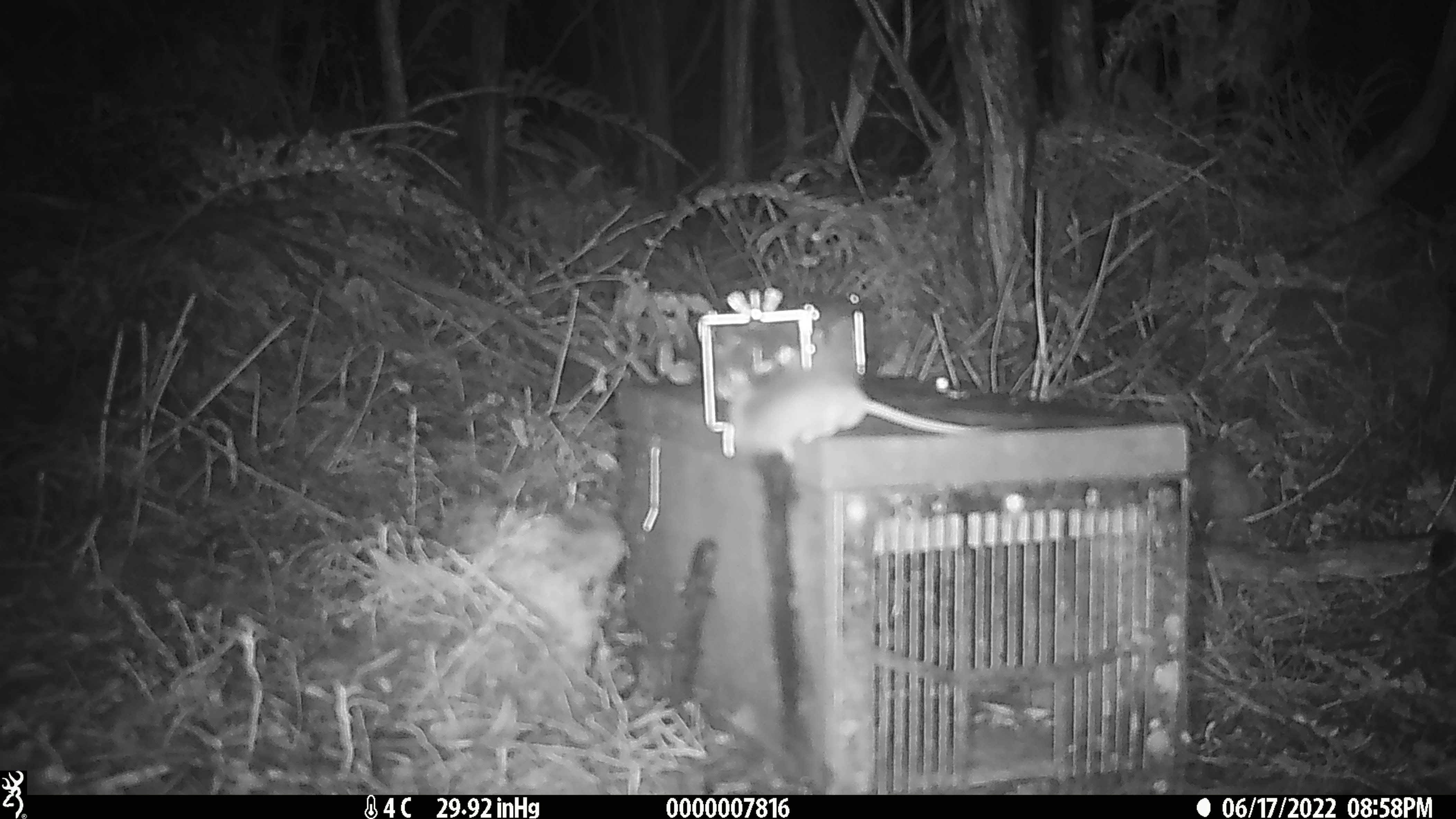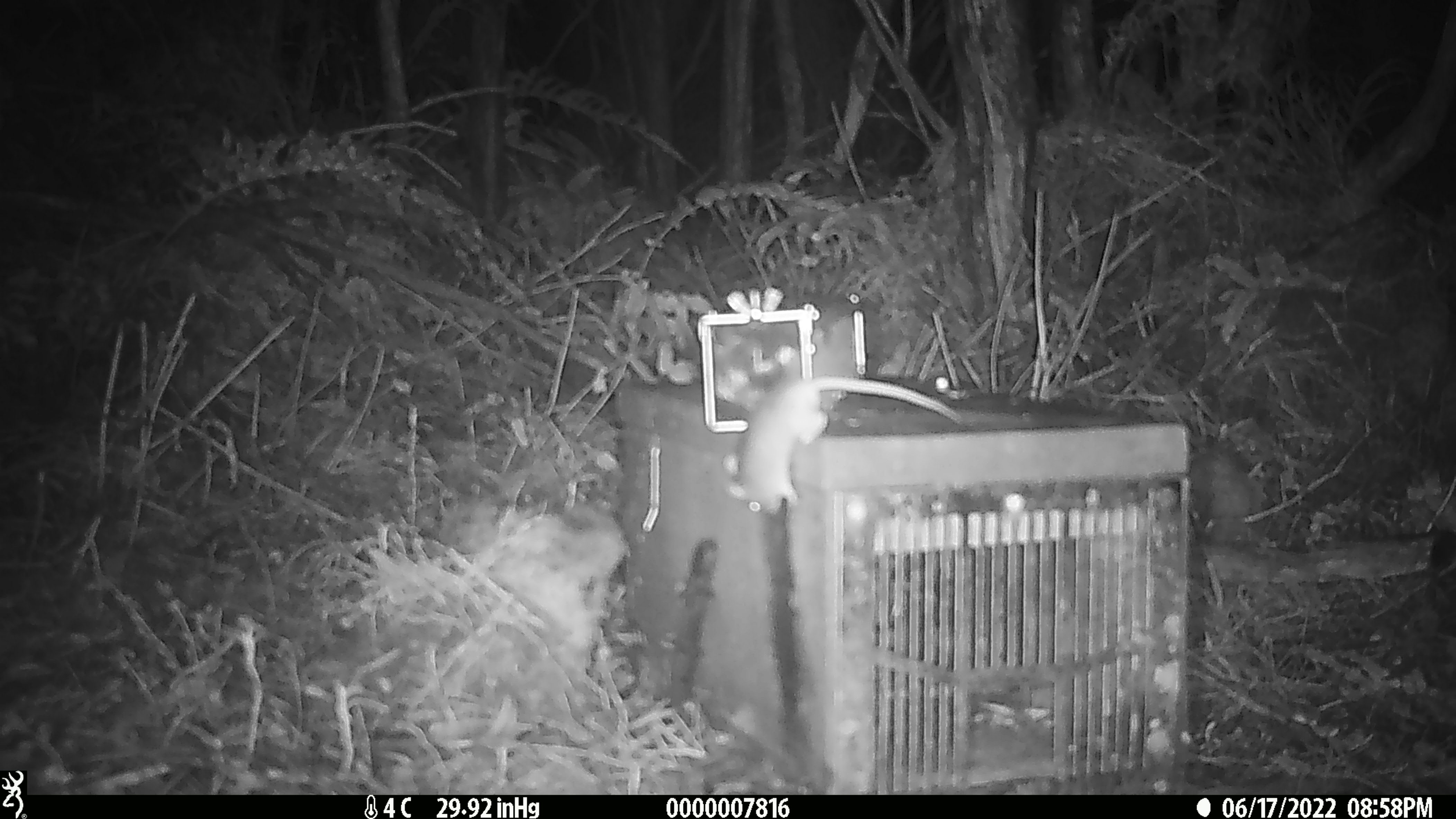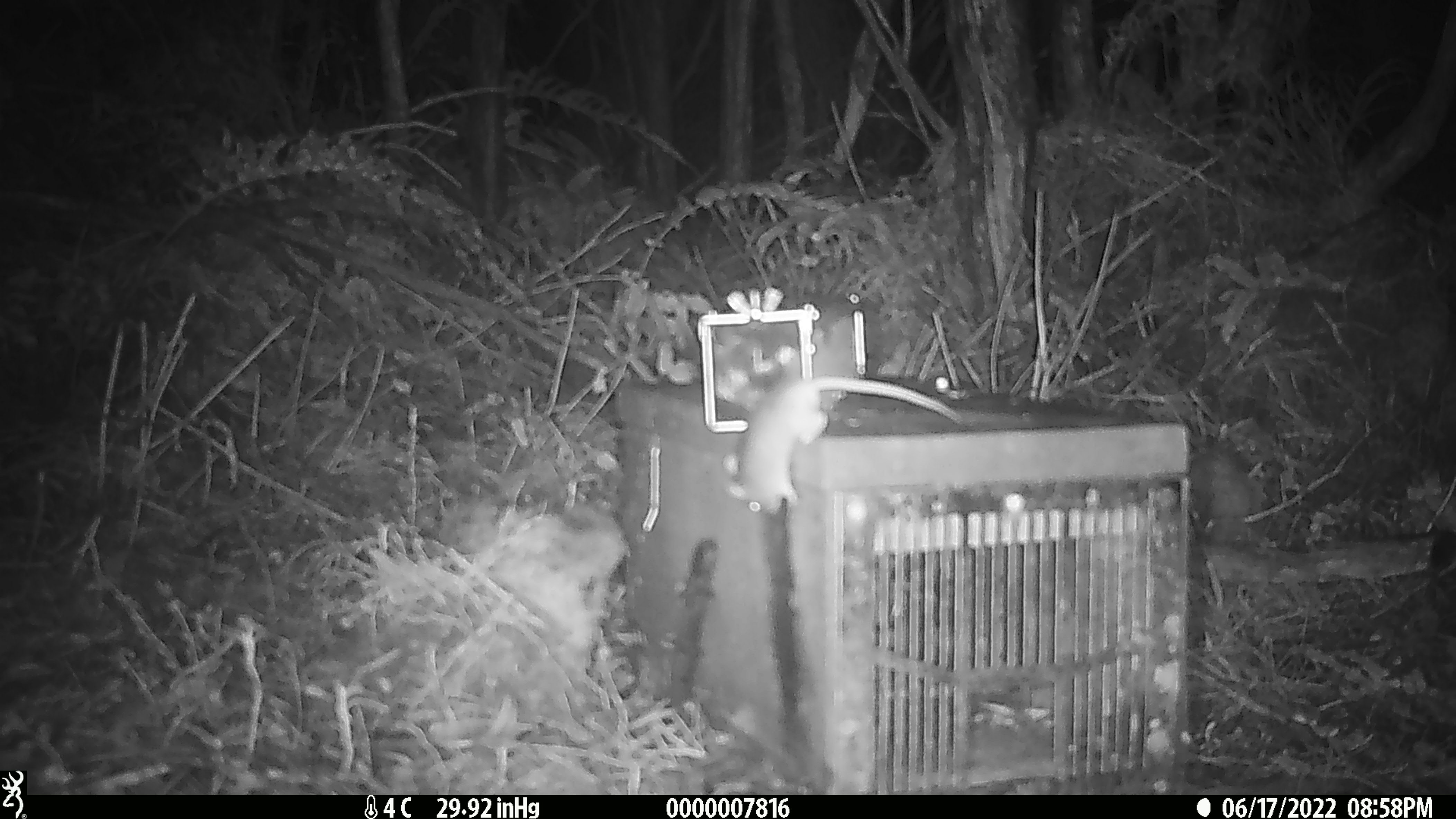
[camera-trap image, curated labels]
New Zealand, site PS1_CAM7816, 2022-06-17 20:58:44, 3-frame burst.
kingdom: Animalia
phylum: Chordata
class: Mammalia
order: Rodentia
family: Muridae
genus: Mus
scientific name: Mus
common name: mouse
Mouse (Mus).